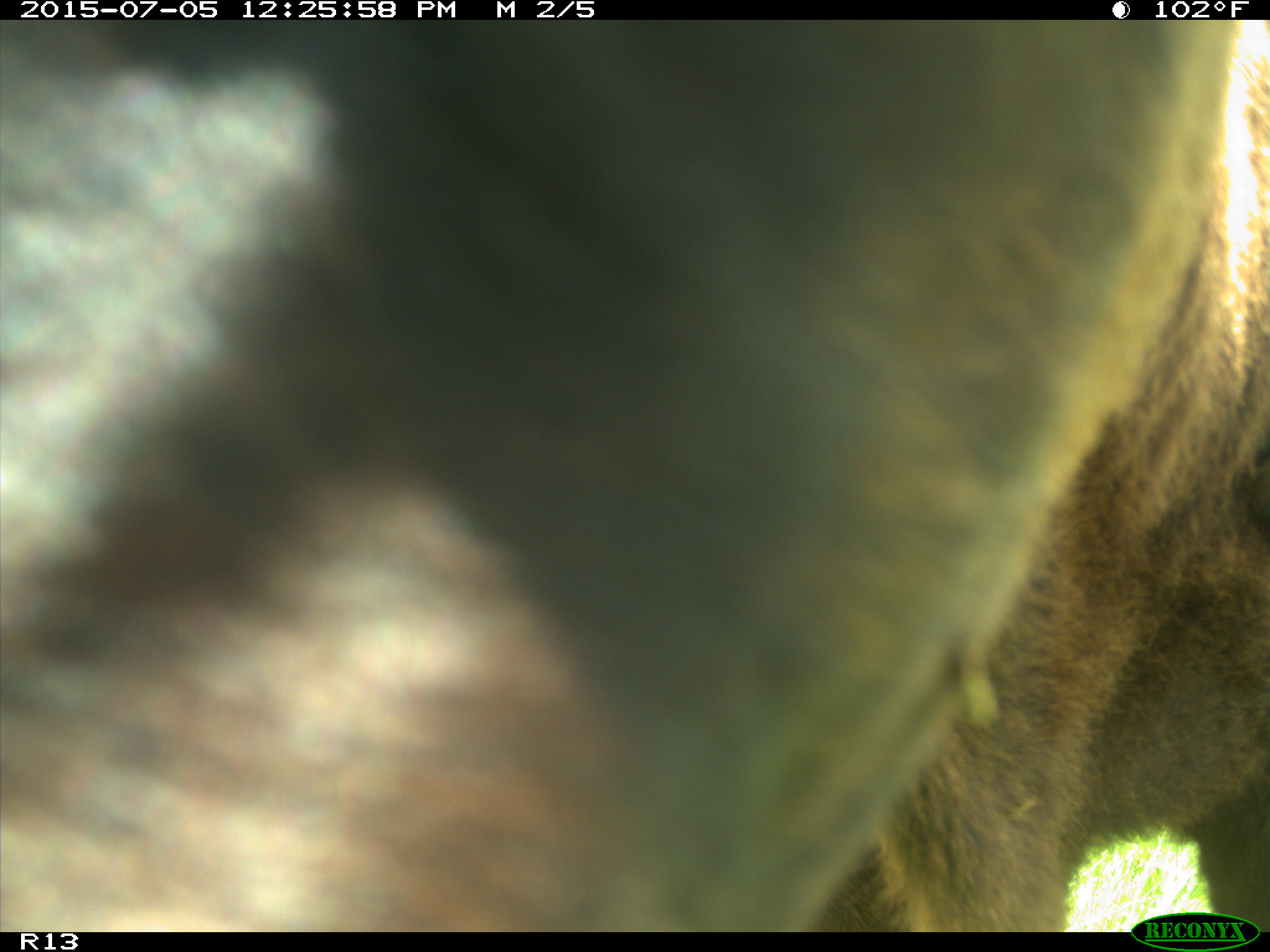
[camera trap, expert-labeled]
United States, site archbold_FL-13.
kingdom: Animalia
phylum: Chordata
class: Mammalia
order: Artiodactyla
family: Bovidae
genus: Bos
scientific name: Bos taurus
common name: domestic cow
Bos taurus (domestic cow).